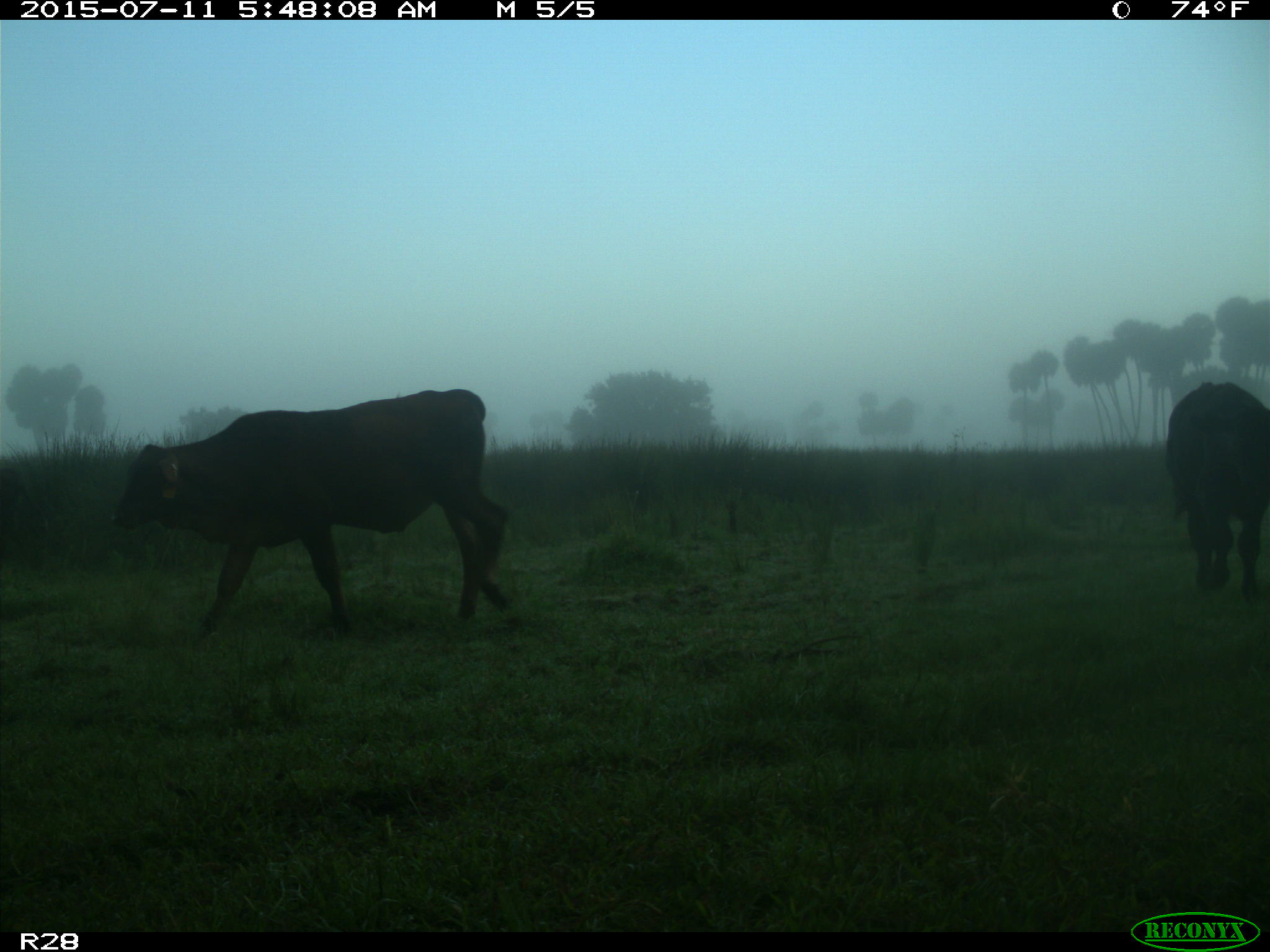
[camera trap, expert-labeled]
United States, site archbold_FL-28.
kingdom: Animalia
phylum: Chordata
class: Mammalia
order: Artiodactyla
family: Bovidae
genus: Bos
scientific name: Bos taurus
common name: domestic cow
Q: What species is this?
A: Bos taurus (domestic cow).